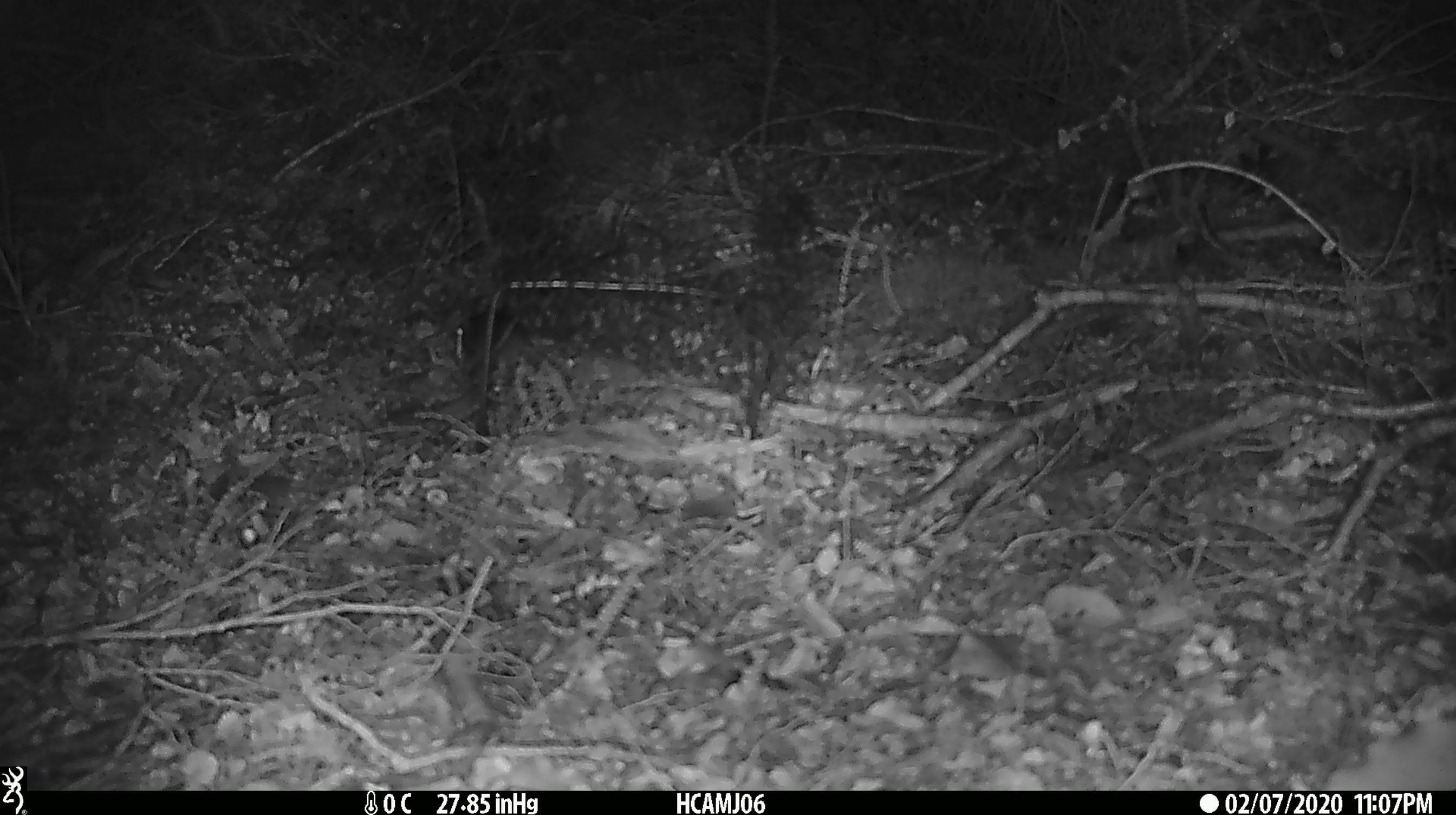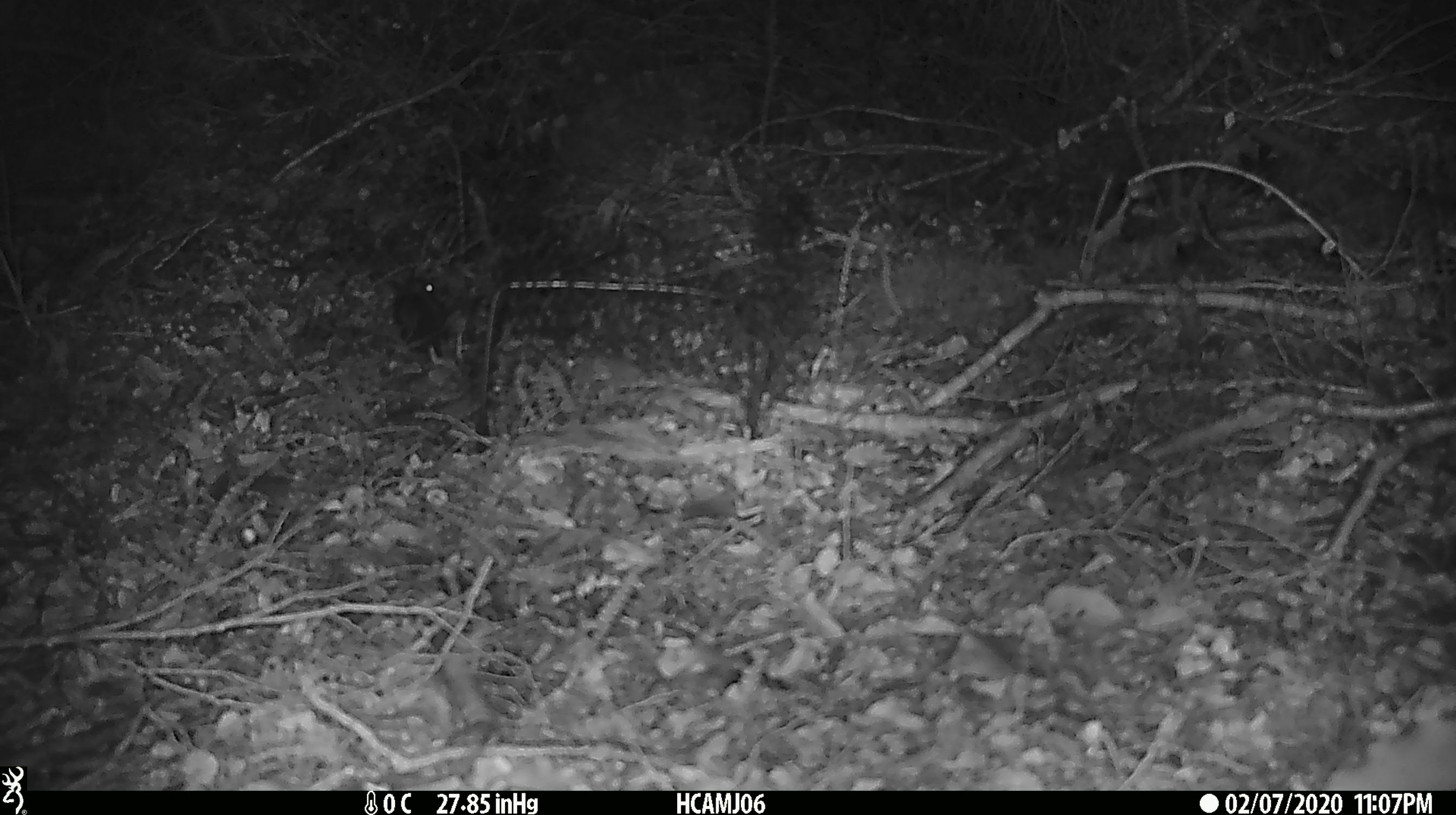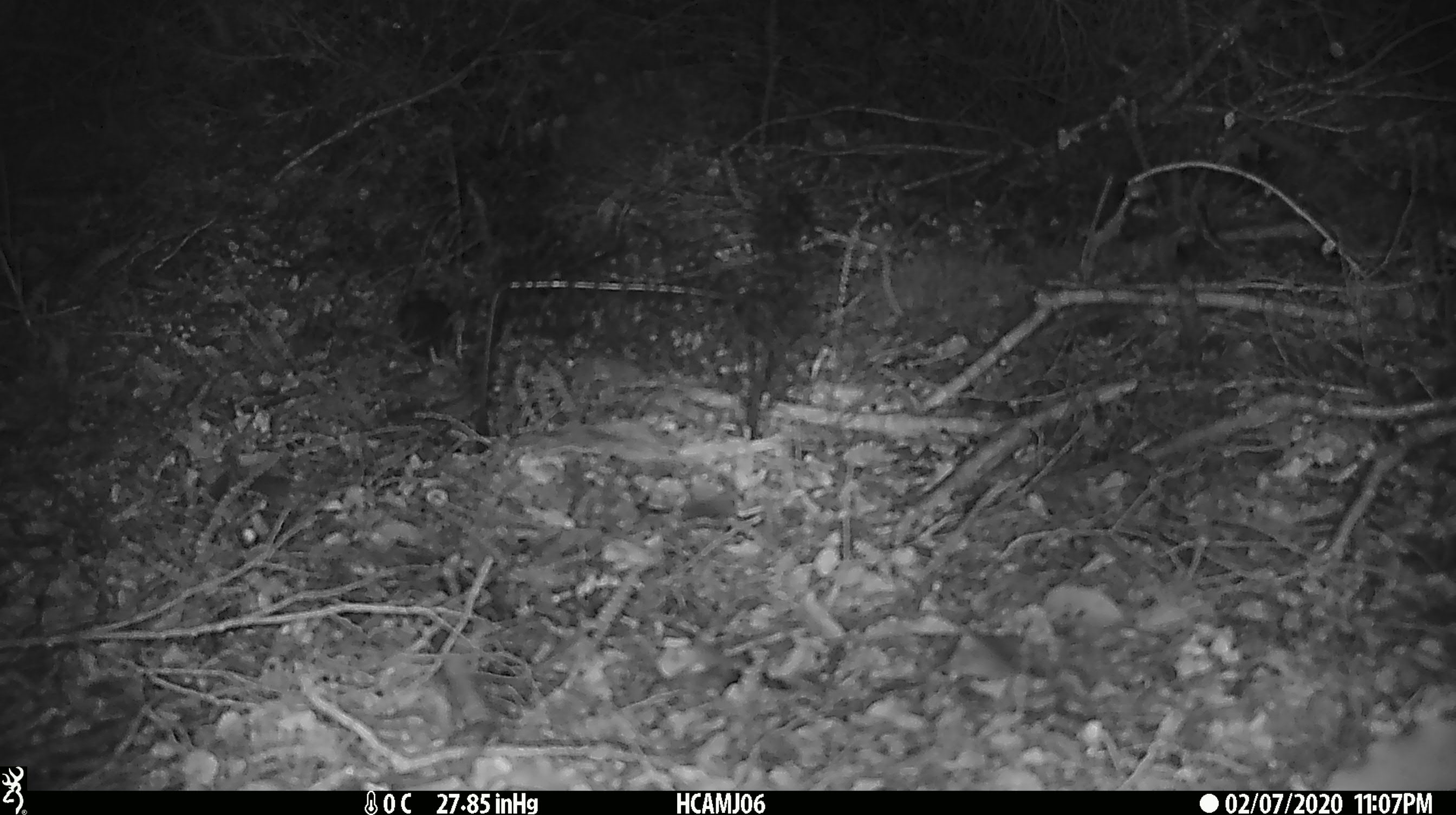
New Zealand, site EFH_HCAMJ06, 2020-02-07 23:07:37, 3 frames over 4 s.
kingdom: Animalia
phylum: Chordata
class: Mammalia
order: Rodentia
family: Muridae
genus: Mus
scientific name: Mus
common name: mouse